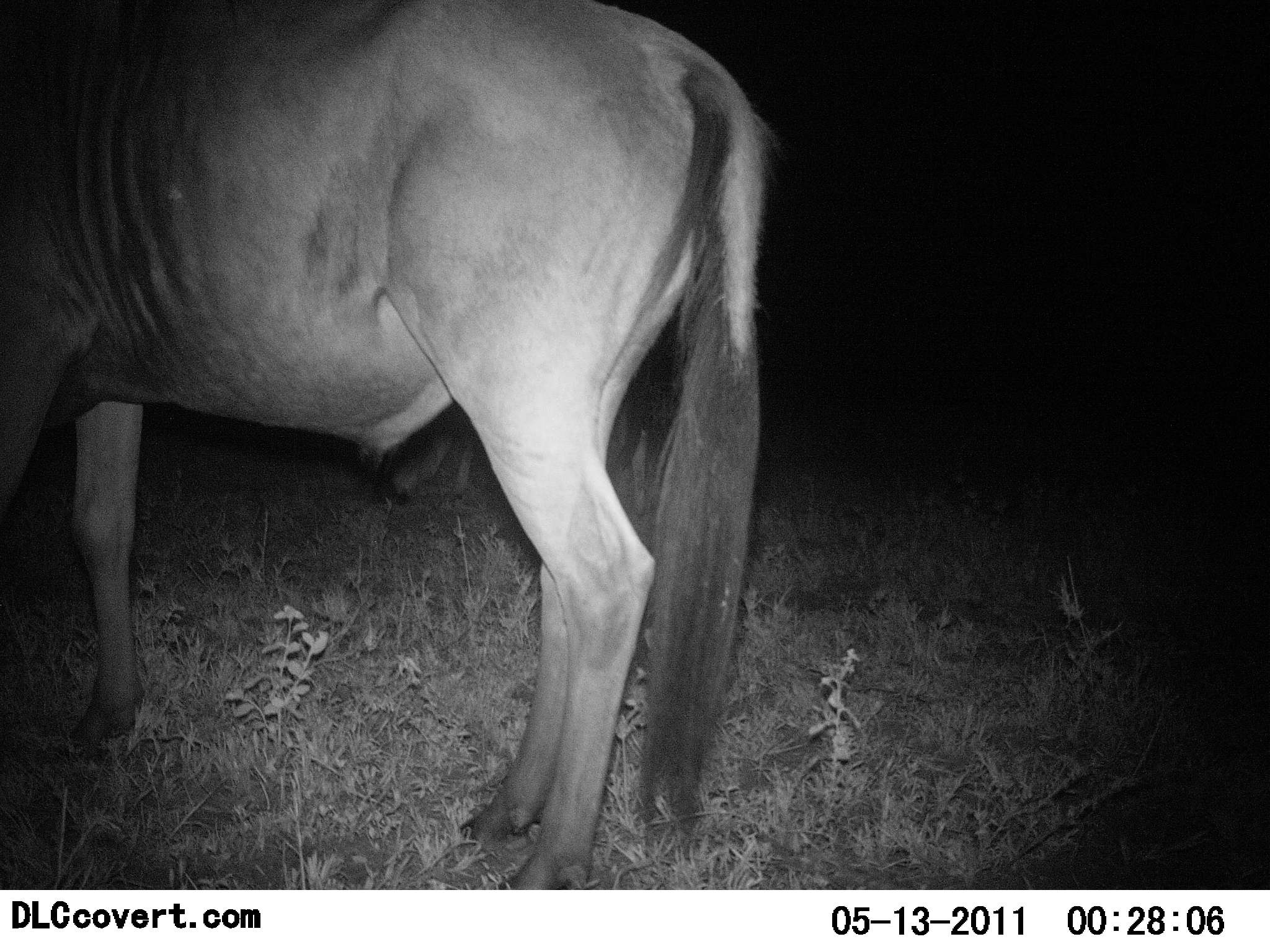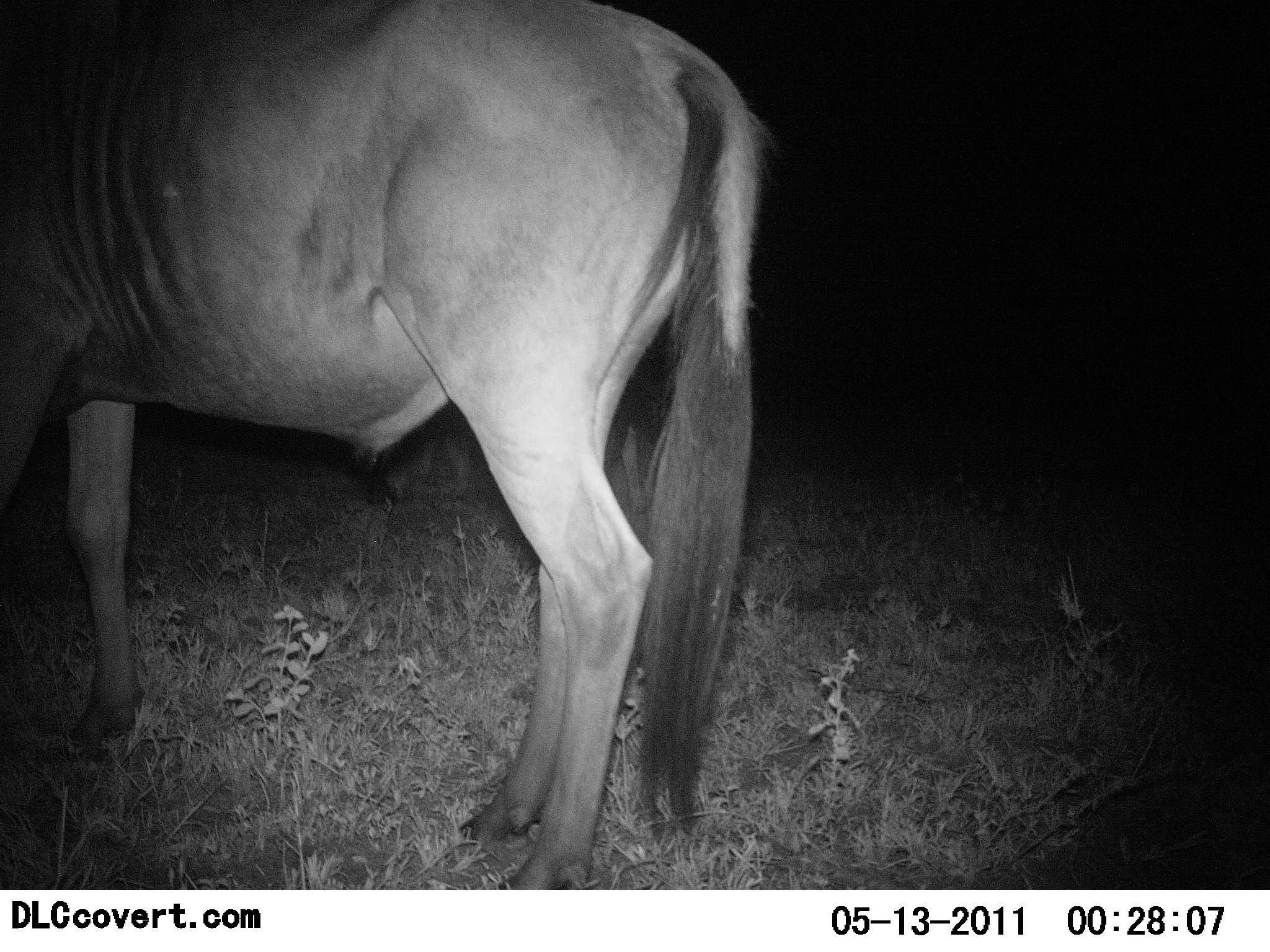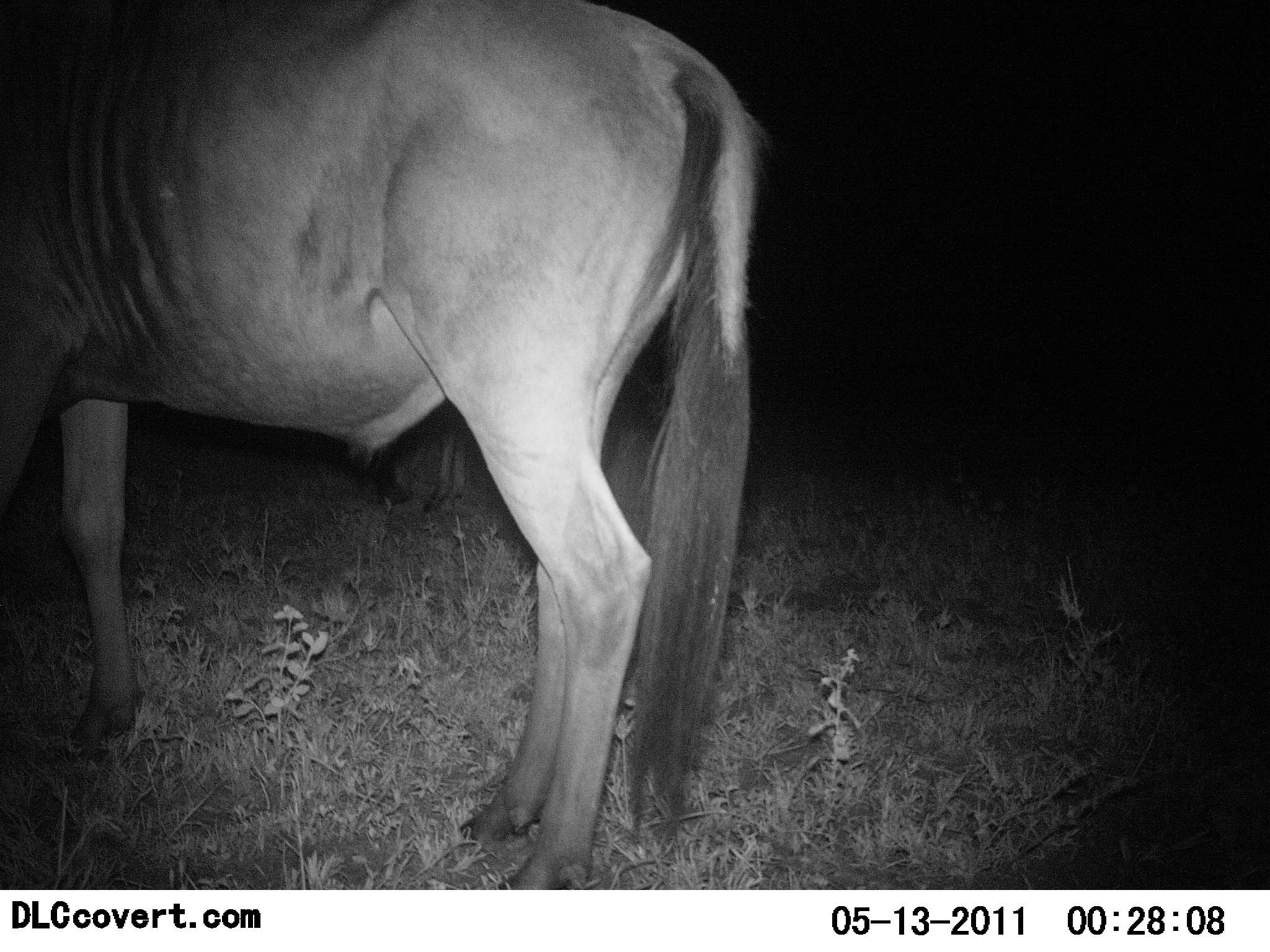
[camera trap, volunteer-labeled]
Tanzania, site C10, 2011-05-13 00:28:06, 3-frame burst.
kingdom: Animalia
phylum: Chordata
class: Mammalia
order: Artiodactyla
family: Bovidae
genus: Connochaetes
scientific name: Connochaetes taurinus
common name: blue wildebeest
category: wildebeest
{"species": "wildebeest (blue wildebeest) (Connochaetes taurinus)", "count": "1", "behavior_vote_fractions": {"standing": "100%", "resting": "0%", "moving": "0%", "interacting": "0%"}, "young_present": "0%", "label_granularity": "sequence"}